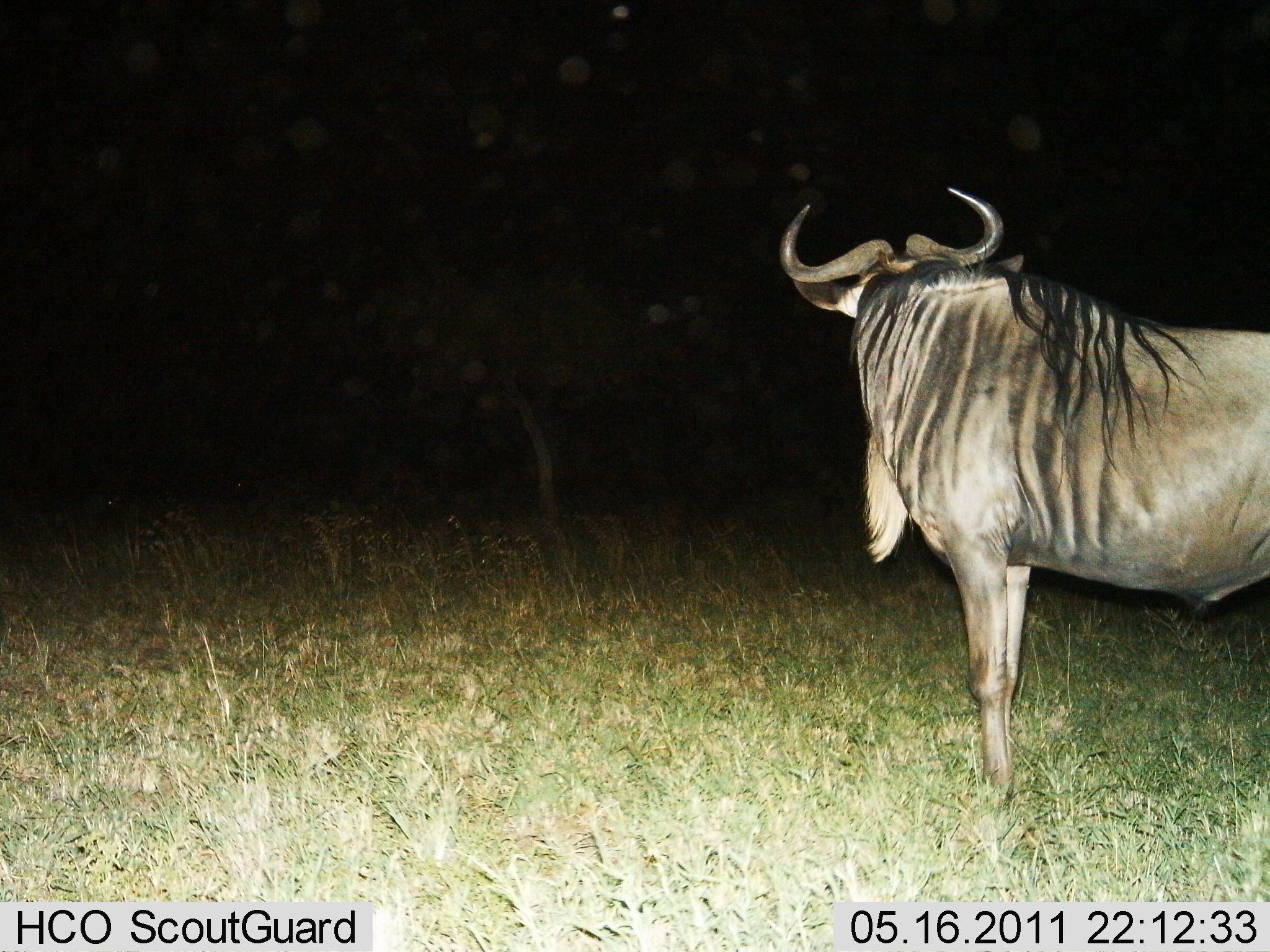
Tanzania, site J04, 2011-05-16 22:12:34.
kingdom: Animalia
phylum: Chordata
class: Mammalia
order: Artiodactyla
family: Bovidae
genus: Connochaetes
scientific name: Connochaetes taurinus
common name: blue wildebeest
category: wildebeest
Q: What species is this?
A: Wildebeest (blue wildebeest) (Connochaetes taurinus).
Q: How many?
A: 1.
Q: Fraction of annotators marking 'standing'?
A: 100%.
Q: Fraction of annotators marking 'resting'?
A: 0%.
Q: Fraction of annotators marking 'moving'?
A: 0%.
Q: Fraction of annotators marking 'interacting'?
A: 0%.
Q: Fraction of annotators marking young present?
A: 0%.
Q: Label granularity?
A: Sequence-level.